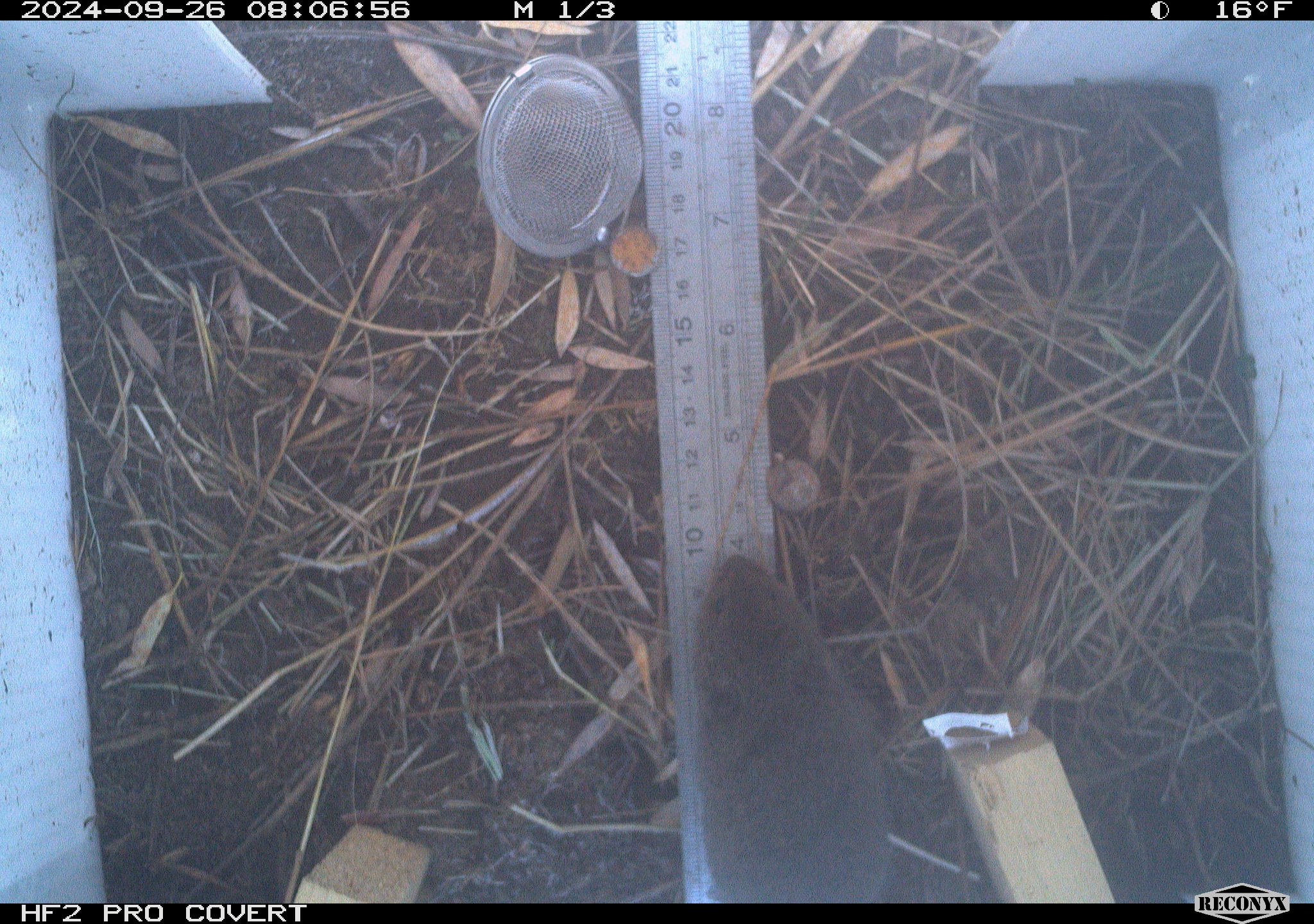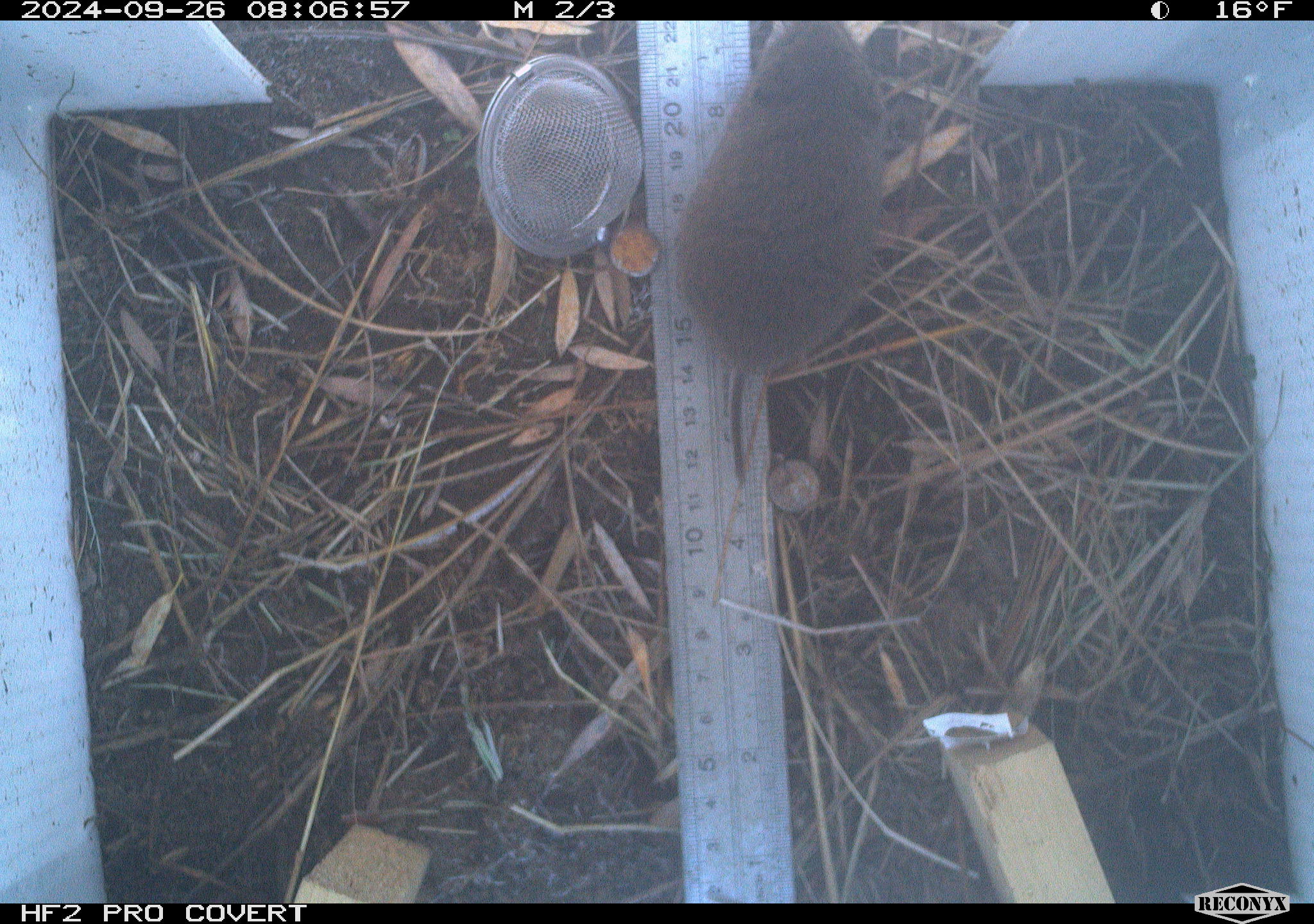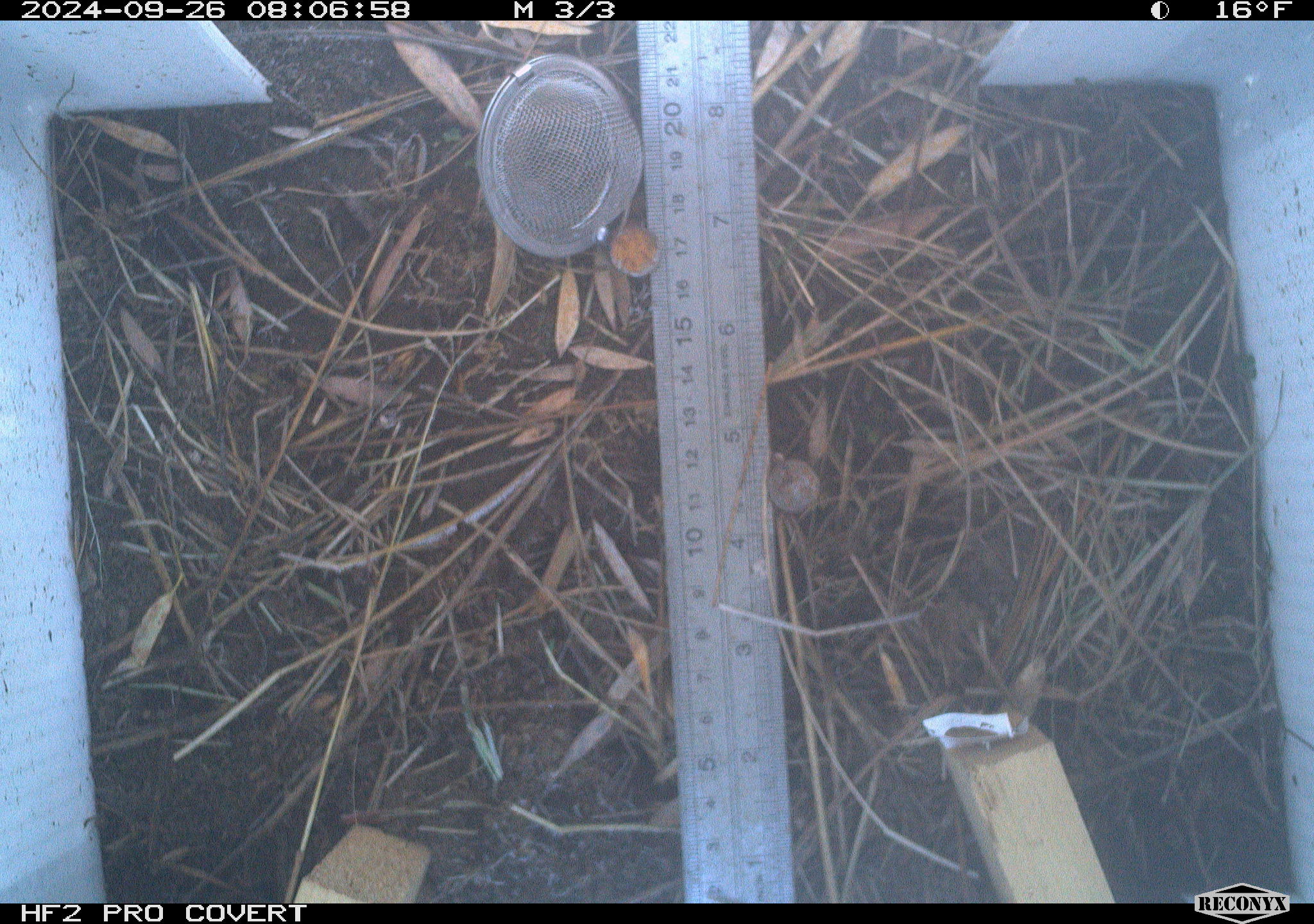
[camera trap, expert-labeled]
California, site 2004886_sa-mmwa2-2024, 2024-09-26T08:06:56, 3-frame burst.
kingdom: Animalia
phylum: Chordata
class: Mammalia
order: Rodentia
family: Cricetidae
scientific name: Arvicolinae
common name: voles, lemmings, and muskrats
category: arvicolinae subfamily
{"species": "arvicolinae subfamily (voles, lemmings, and muskrats) (Arvicolinae)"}